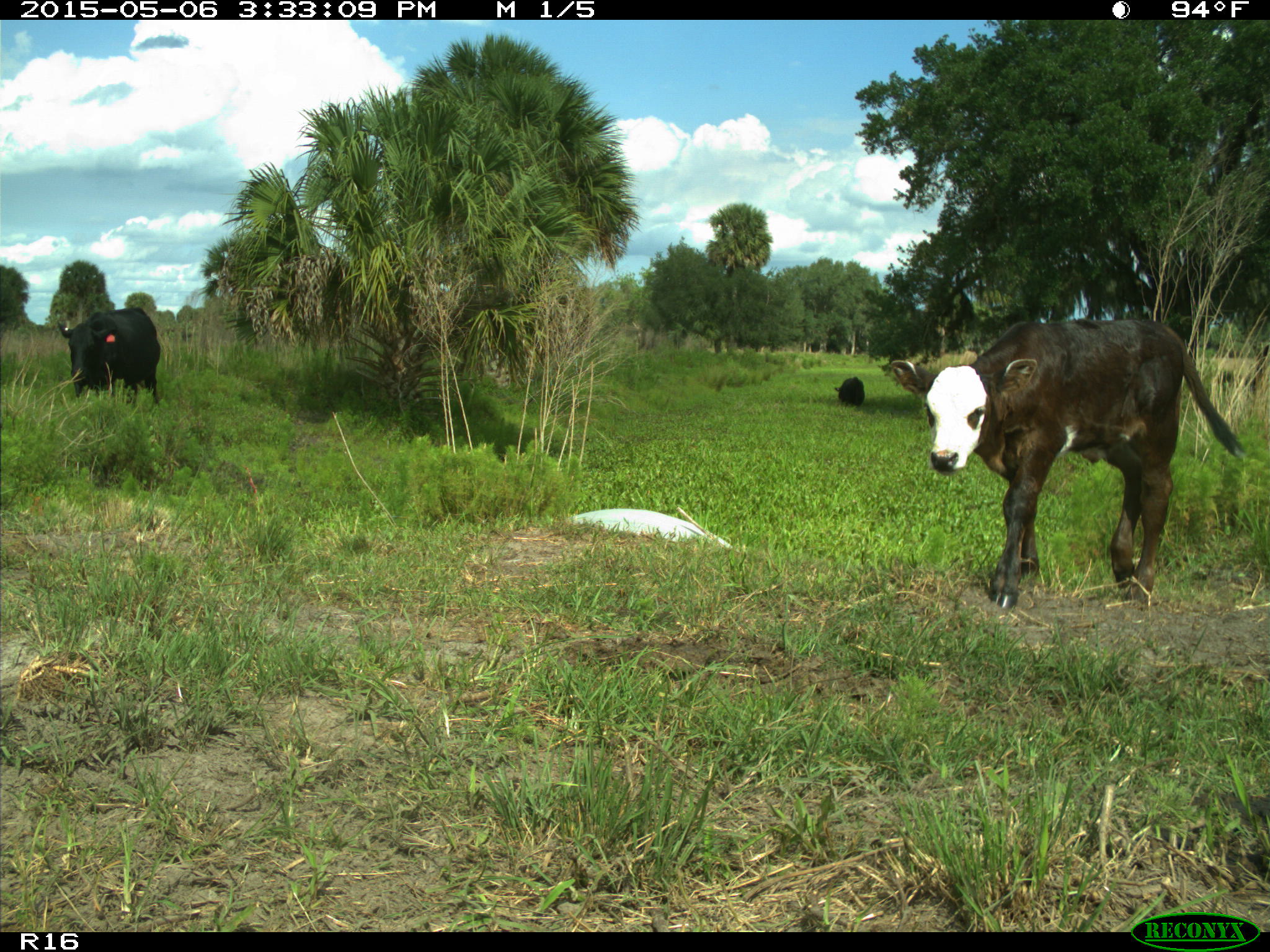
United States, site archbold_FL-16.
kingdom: Animalia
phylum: Chordata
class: Mammalia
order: Artiodactyla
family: Bovidae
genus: Bos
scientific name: Bos taurus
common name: domestic cow